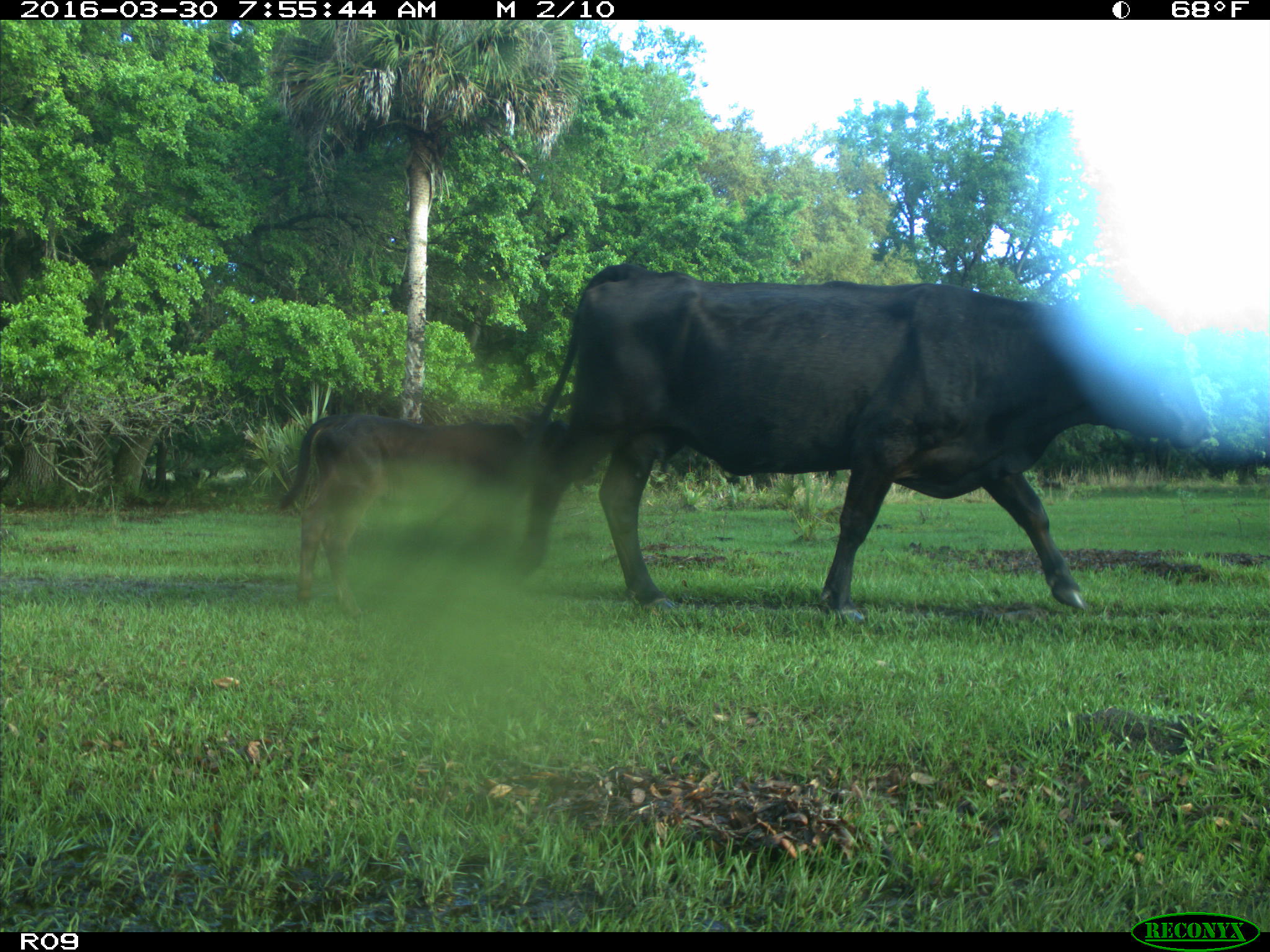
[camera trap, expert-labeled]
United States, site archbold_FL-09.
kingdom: Animalia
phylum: Chordata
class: Mammalia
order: Artiodactyla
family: Bovidae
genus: Bos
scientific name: Bos taurus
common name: domestic cow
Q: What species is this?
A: Bos taurus (domestic cow).